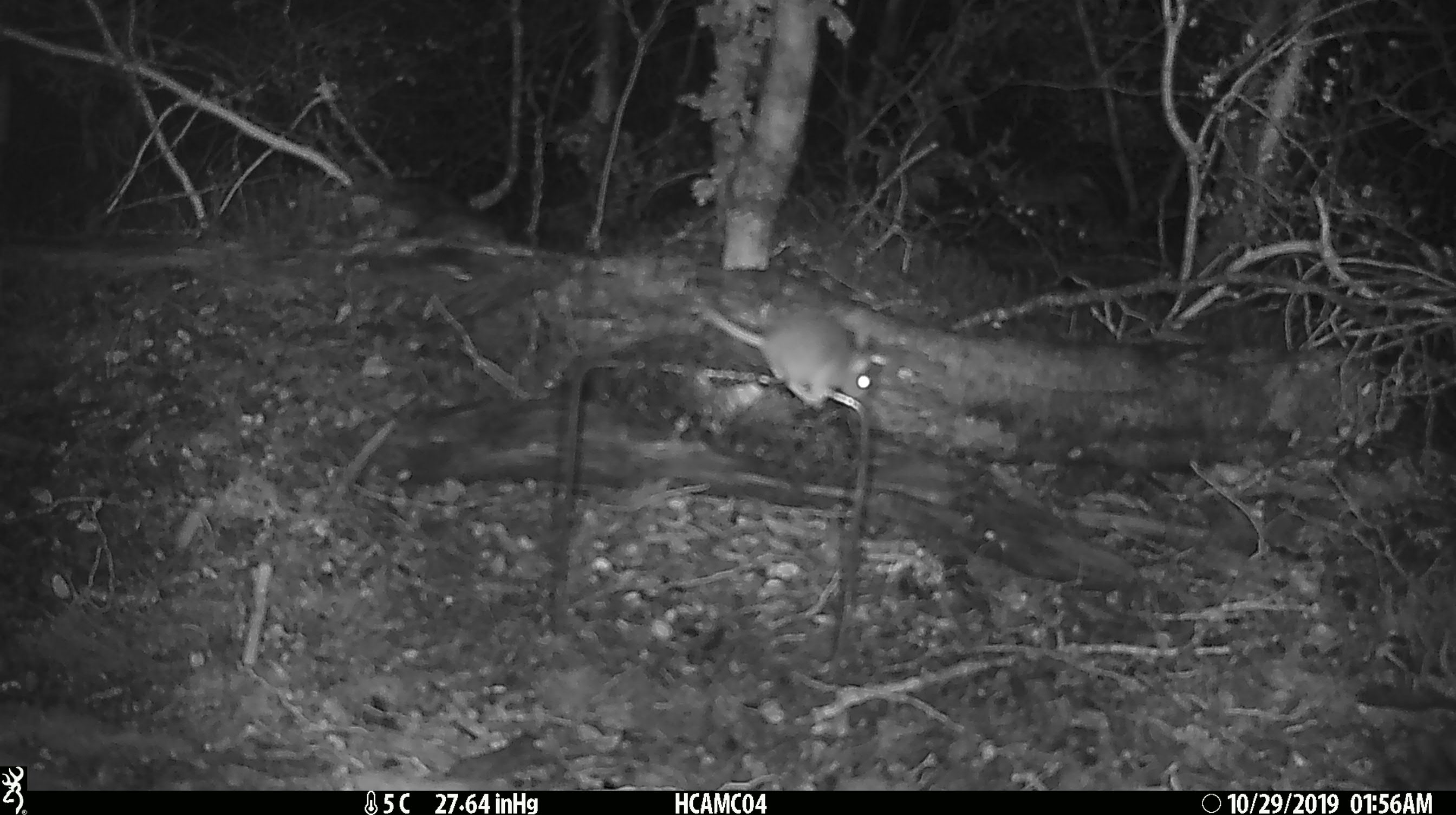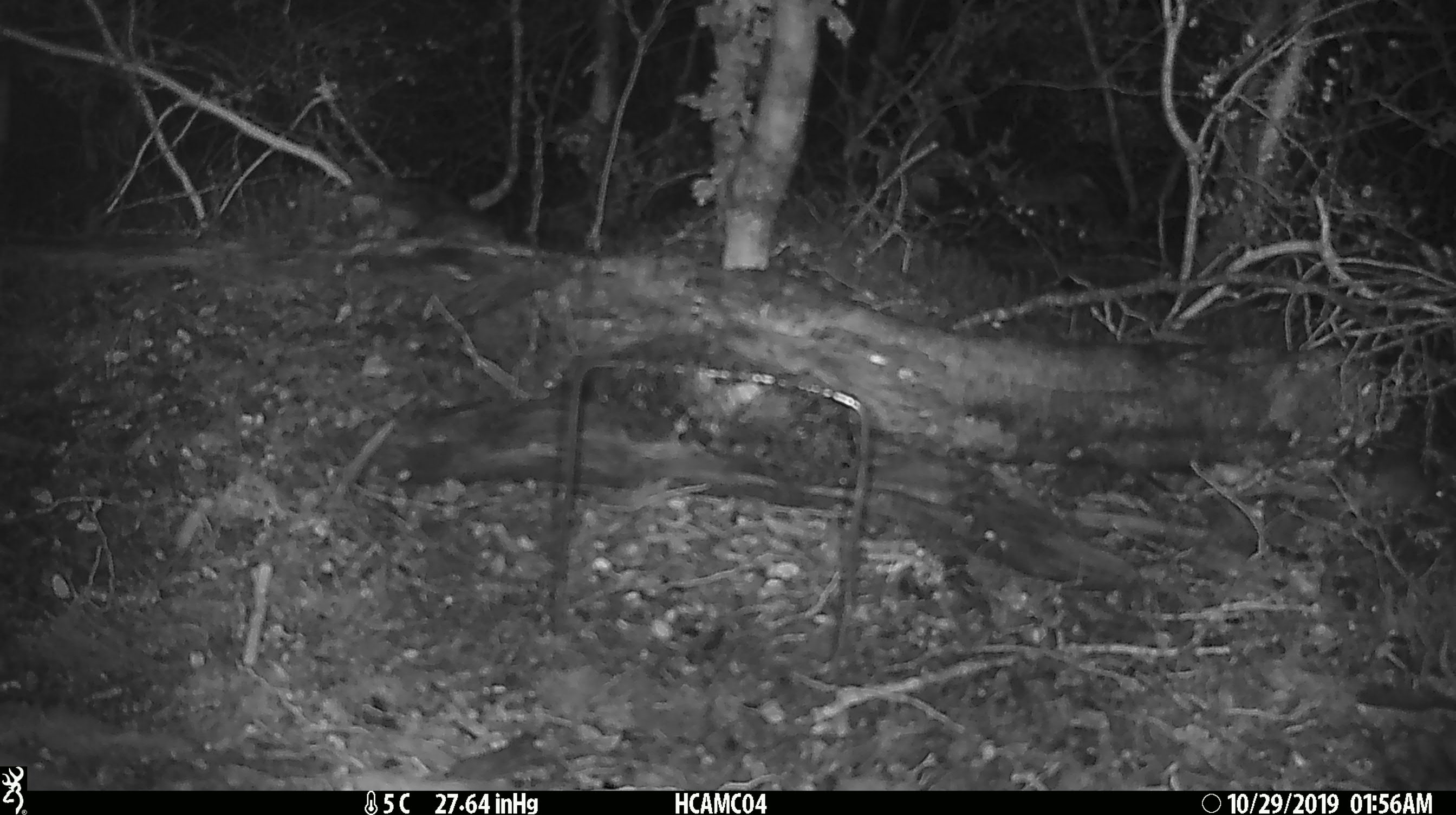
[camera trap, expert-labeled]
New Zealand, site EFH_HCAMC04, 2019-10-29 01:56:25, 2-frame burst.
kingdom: Animalia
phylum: Chordata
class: Mammalia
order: Rodentia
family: Muridae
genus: Mus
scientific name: Mus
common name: mouse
Mouse (Mus).